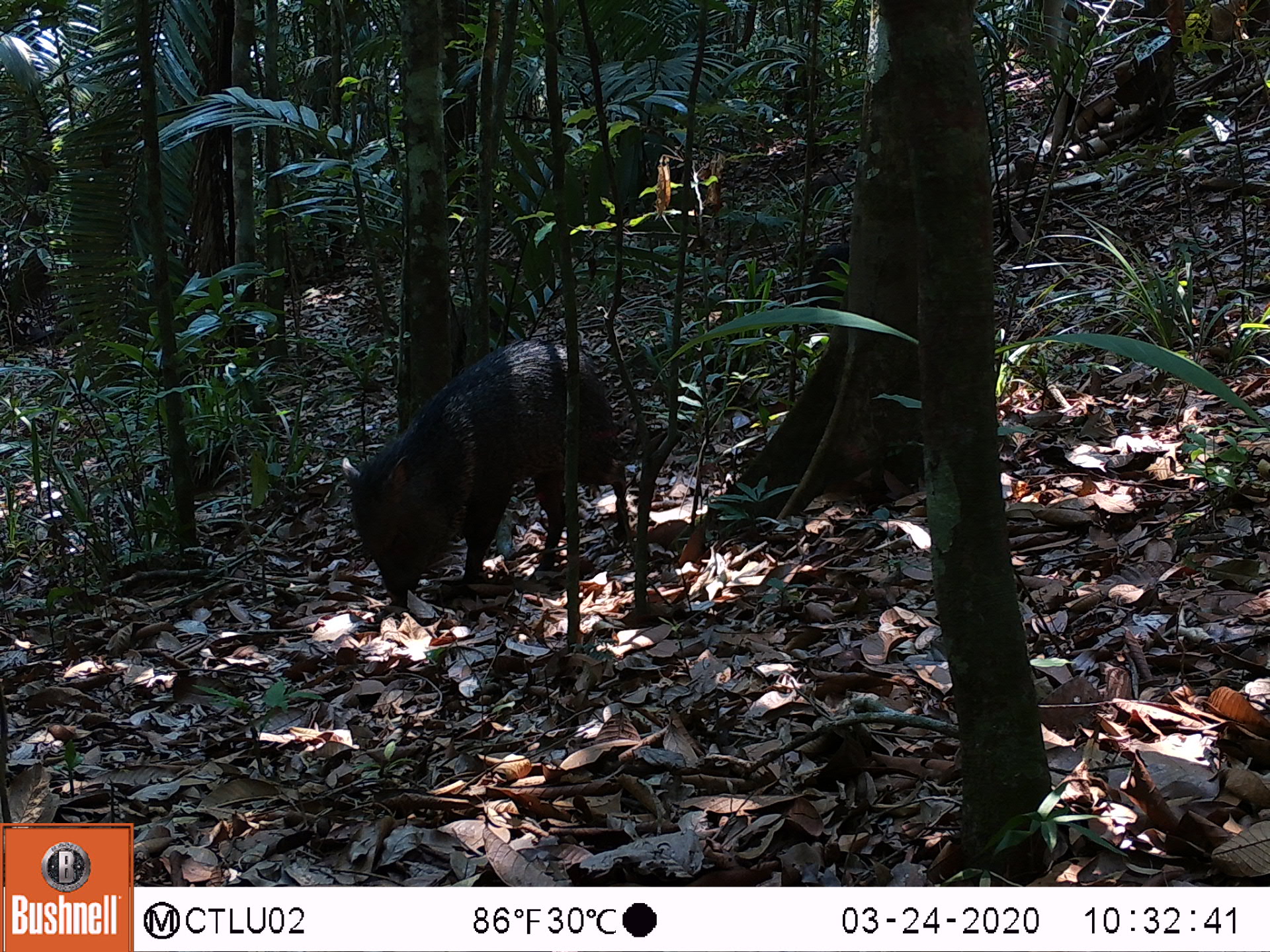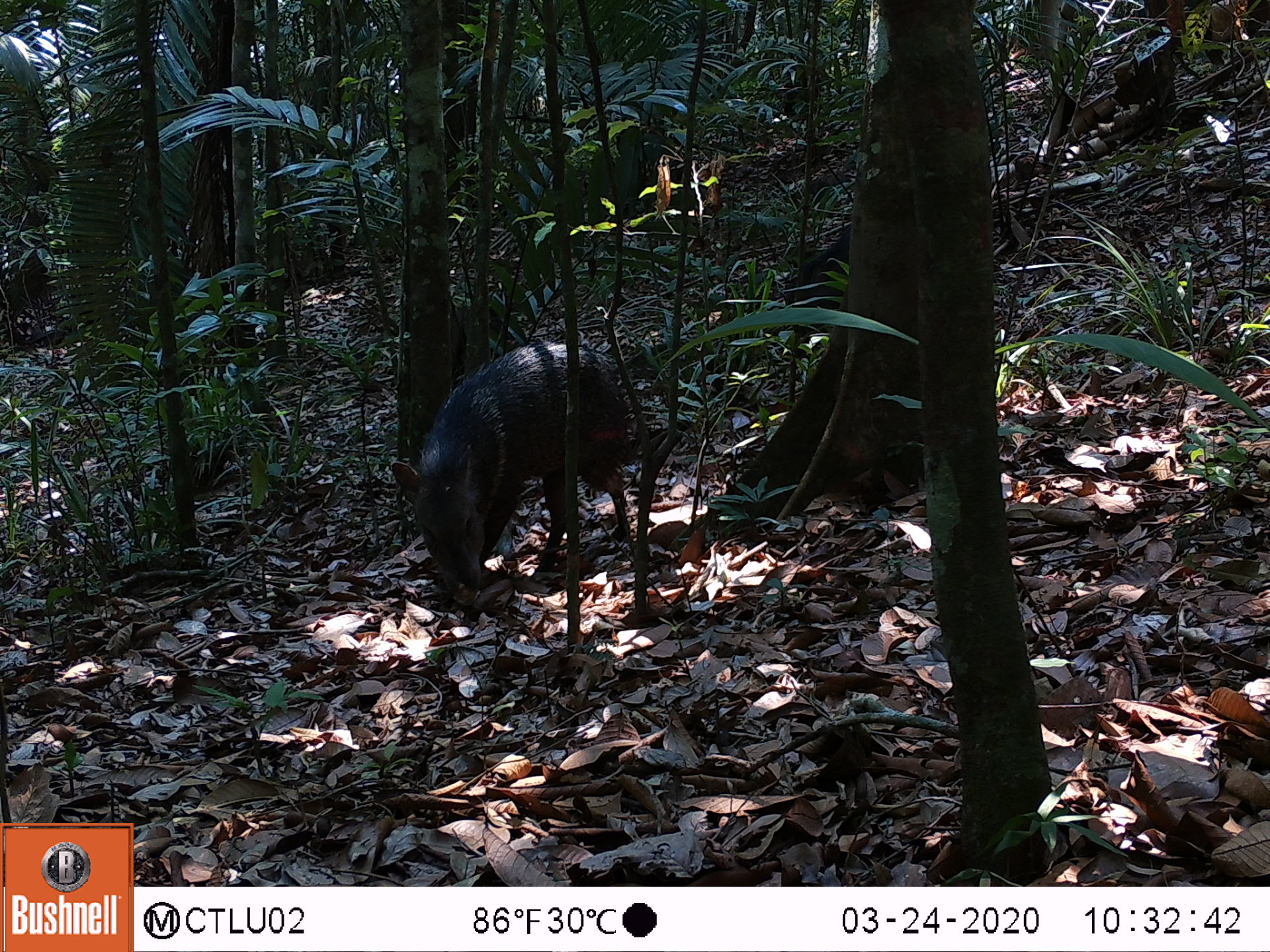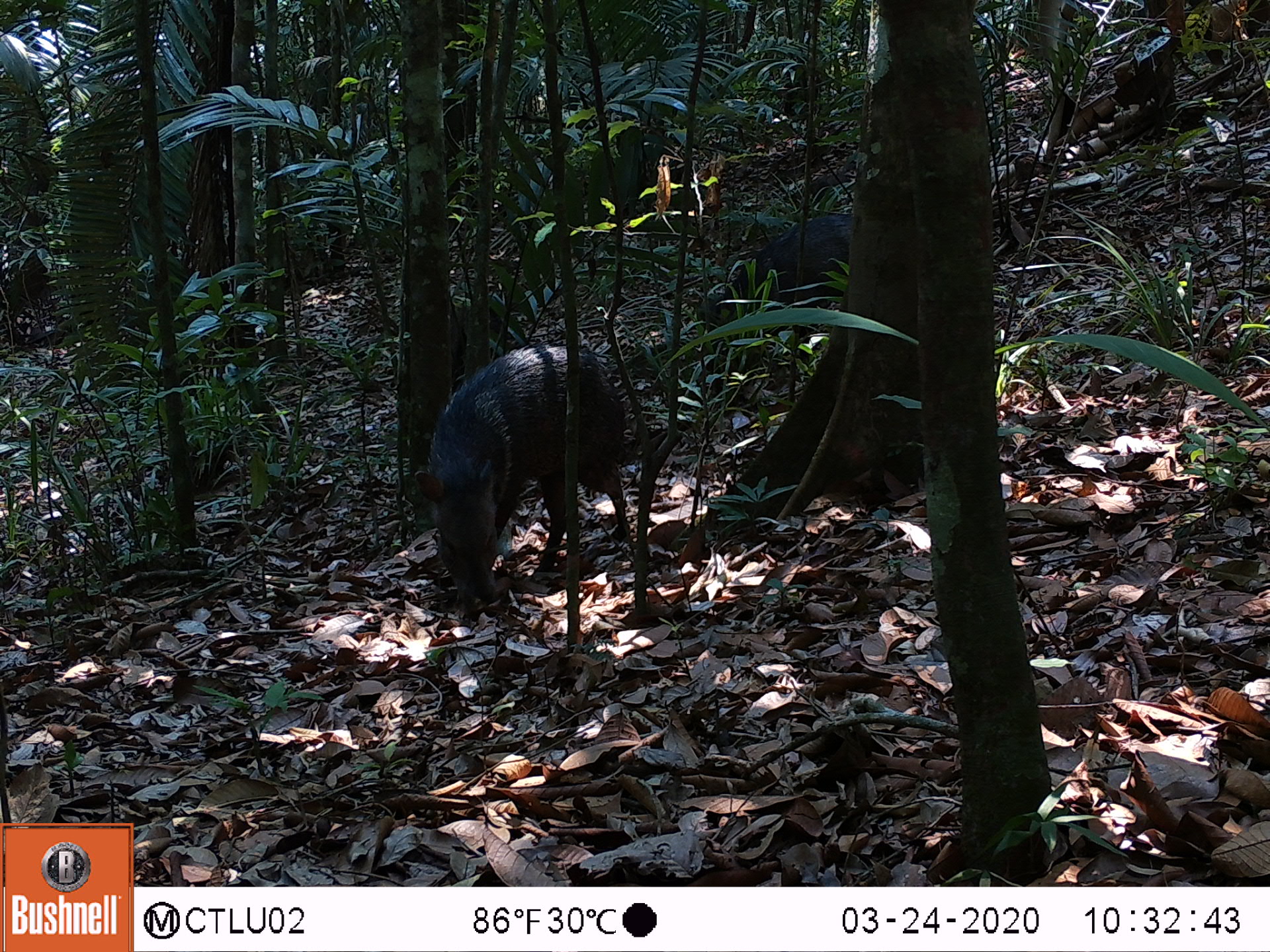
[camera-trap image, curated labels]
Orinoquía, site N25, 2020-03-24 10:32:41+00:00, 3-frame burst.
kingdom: Animalia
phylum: Chordata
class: Mammalia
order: Artiodactyla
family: Tayassuidae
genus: Pecari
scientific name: Pecari tajacu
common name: collared peccary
Collared peccary (Pecari tajacu).